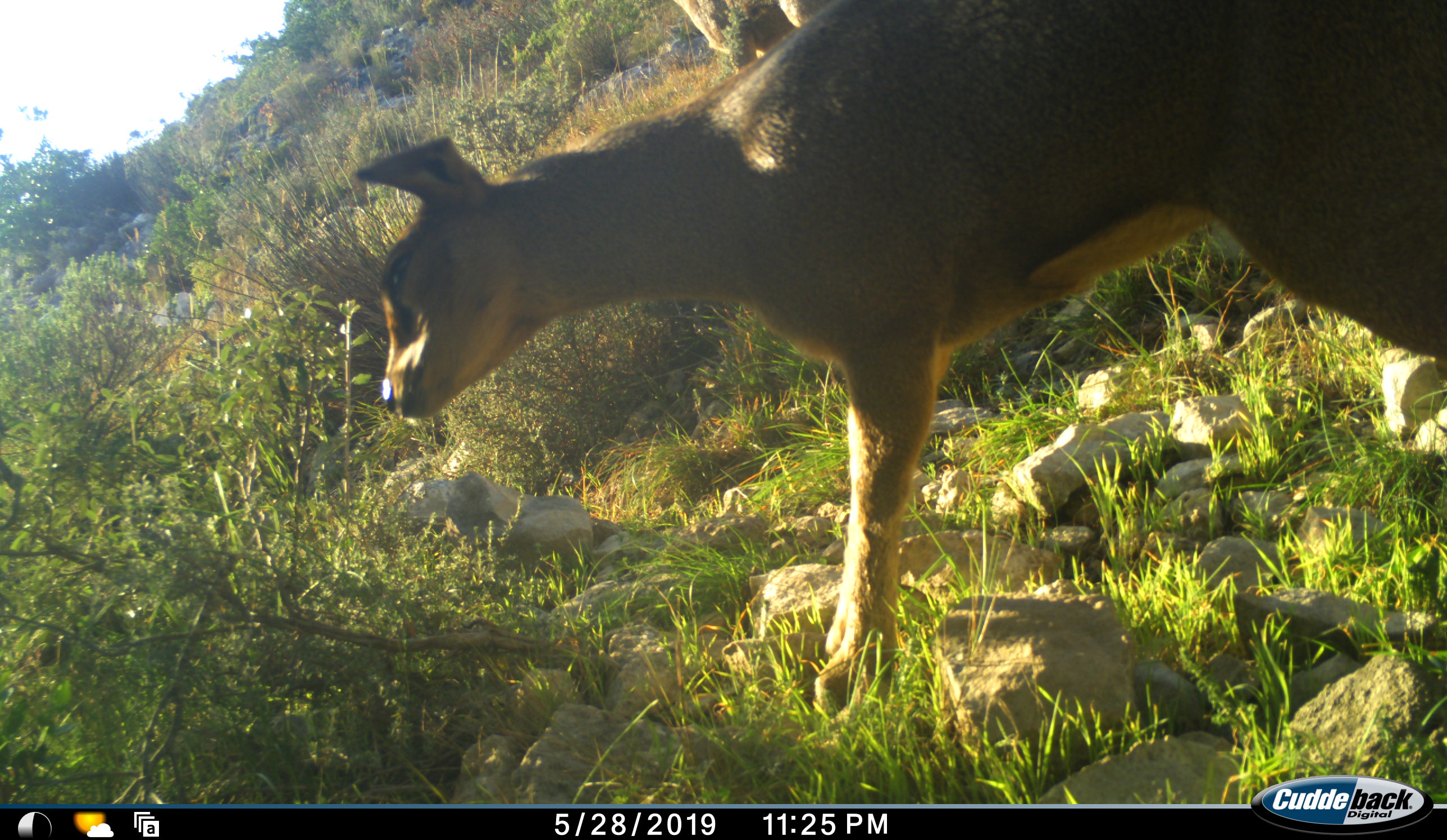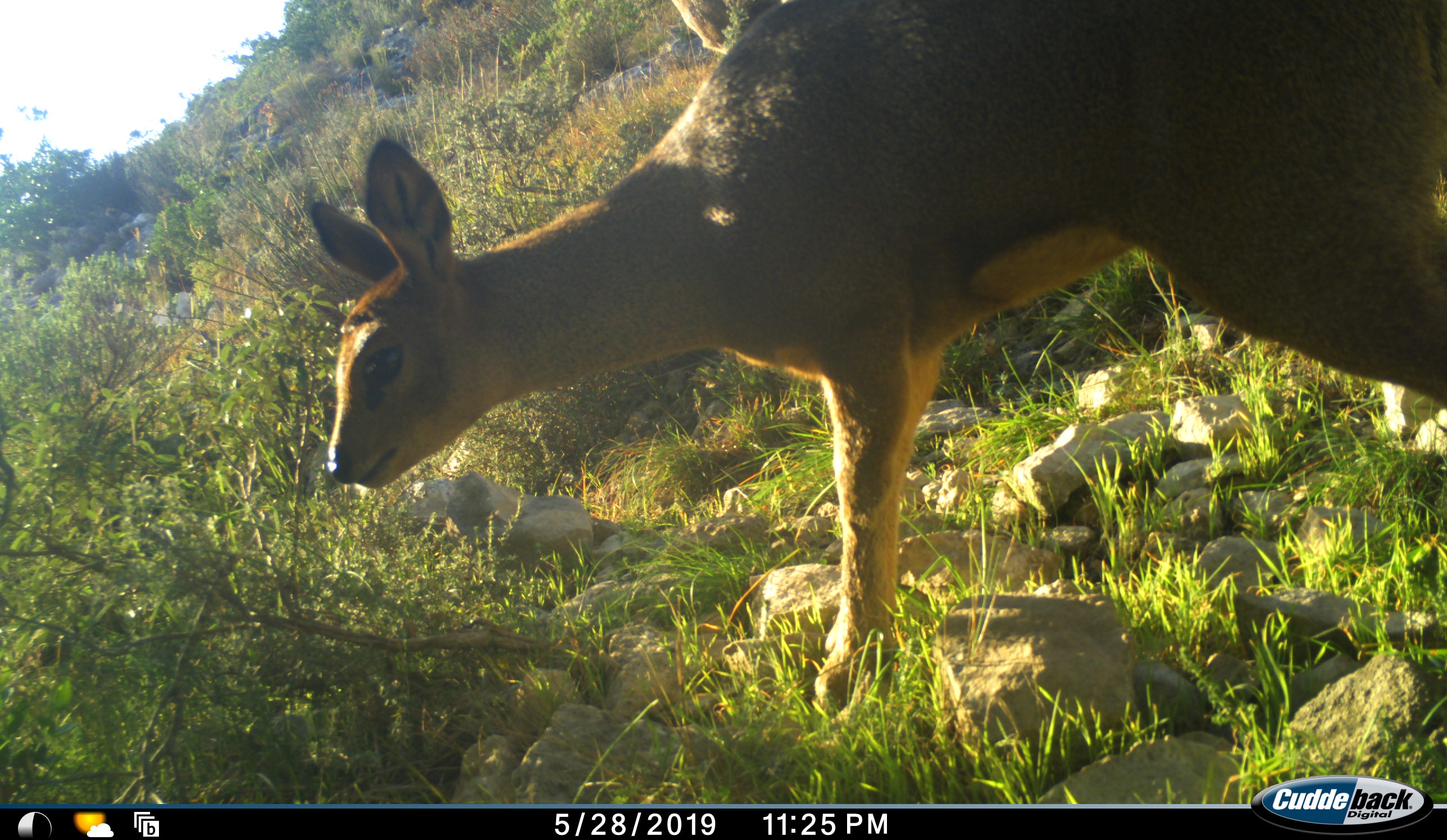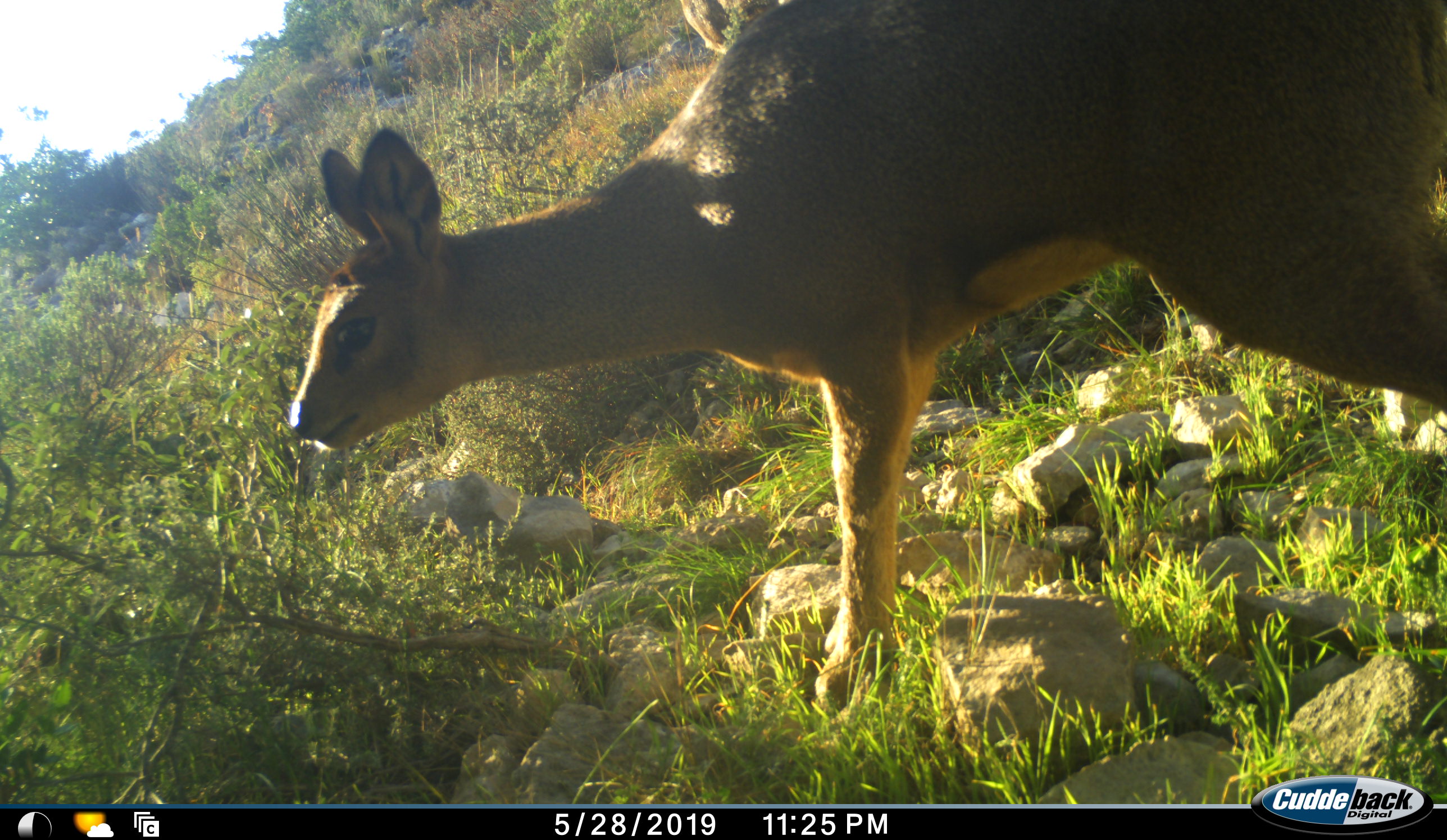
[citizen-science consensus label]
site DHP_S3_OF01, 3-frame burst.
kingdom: Animalia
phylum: Chordata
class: Mammalia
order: Artiodactyla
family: Bovidae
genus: Raphicerus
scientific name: Raphicerus campestris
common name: steenbok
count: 1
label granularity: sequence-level